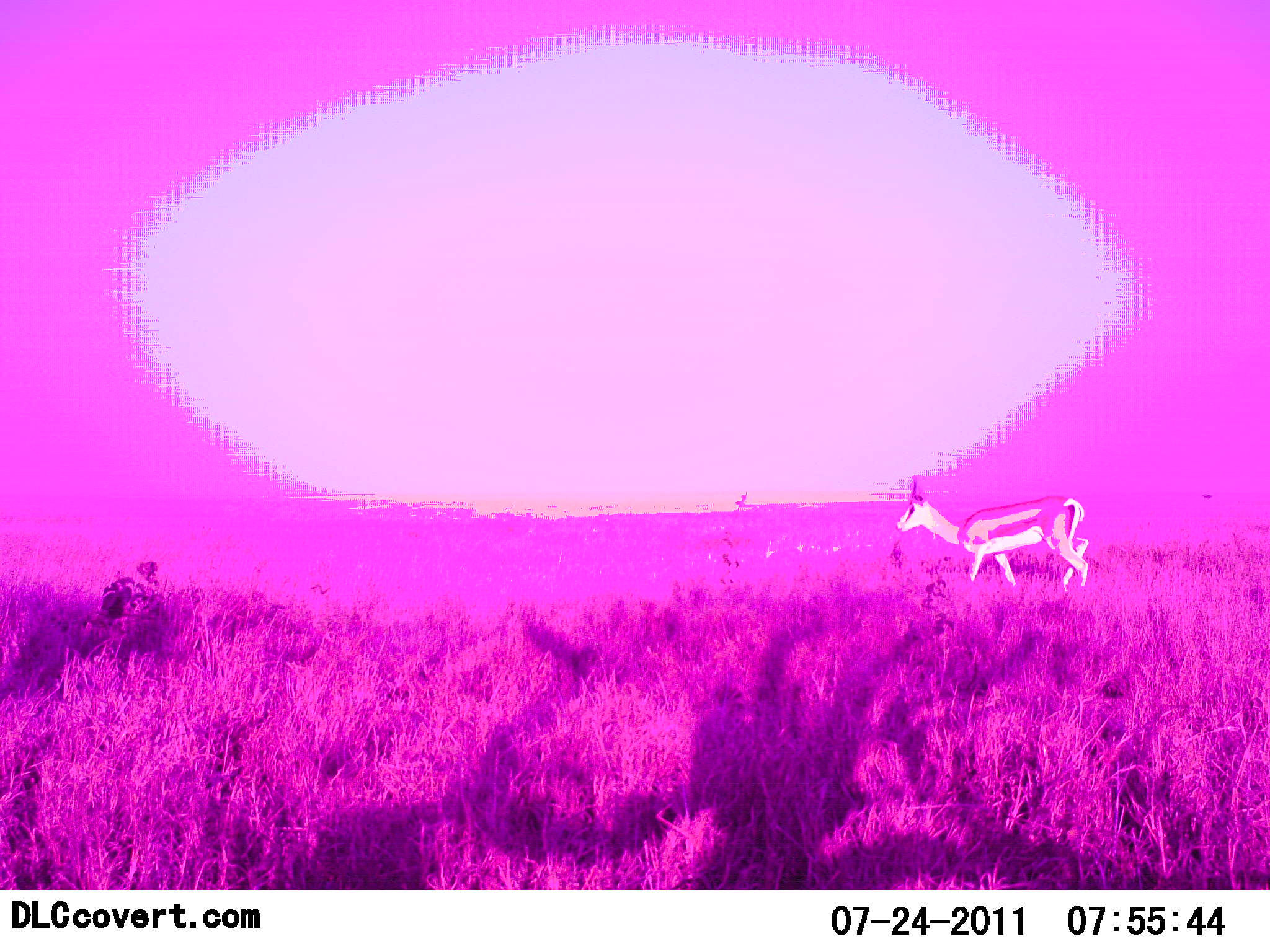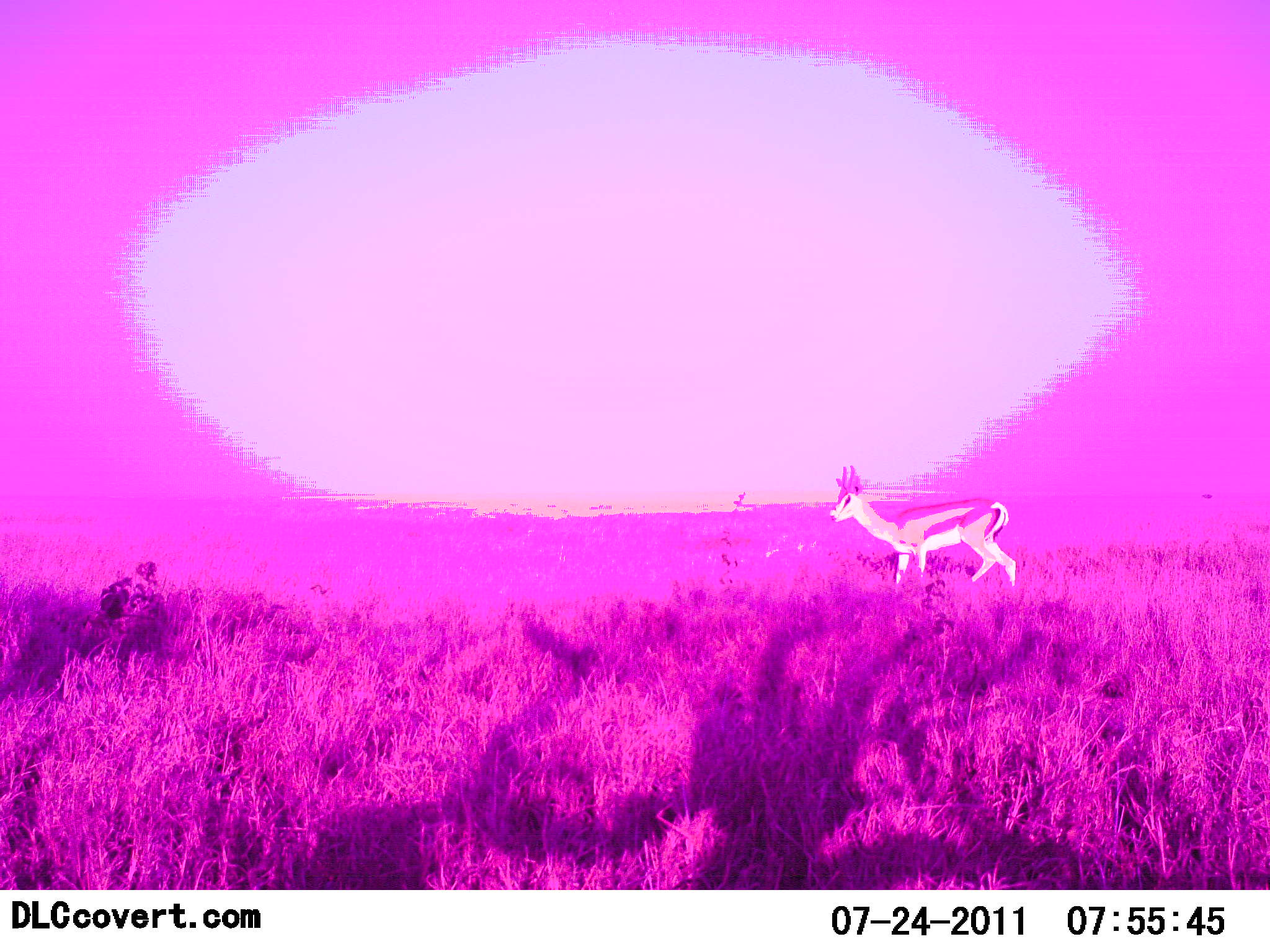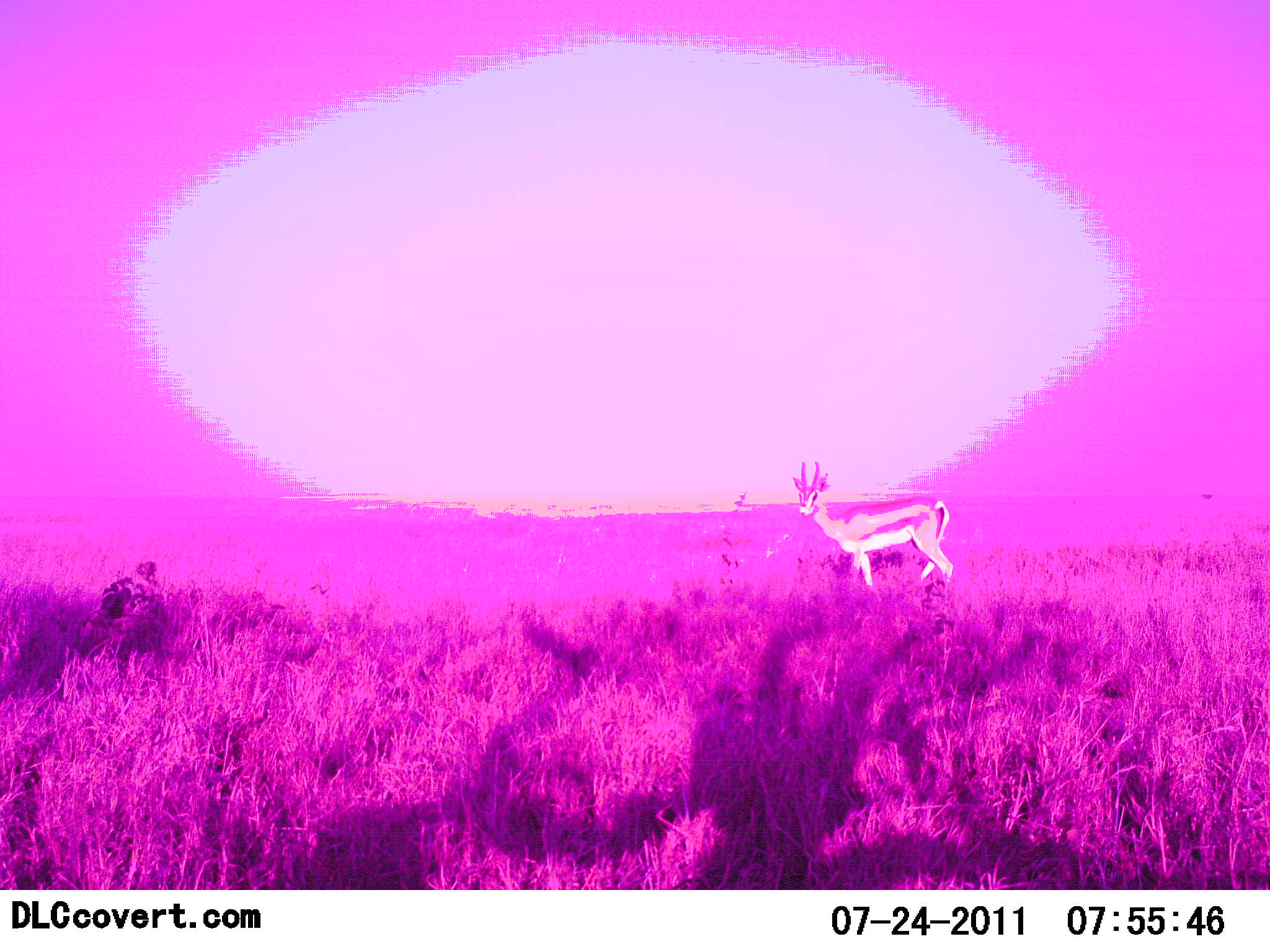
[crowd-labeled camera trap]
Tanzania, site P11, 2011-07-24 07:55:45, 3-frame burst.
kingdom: Animalia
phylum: Chordata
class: Mammalia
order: Artiodactyla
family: Bovidae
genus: Eudorcas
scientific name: Eudorcas thomsonii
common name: thomson's gazelle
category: gazellethomsons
Gazellethomsons (thomson's gazelle) (Eudorcas thomsonii), count 1. Behavior (volunteer vote fractions): standing 36%, resting 0%, moving 64%, interacting 0%. Young present (vote fraction): 0%. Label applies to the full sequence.